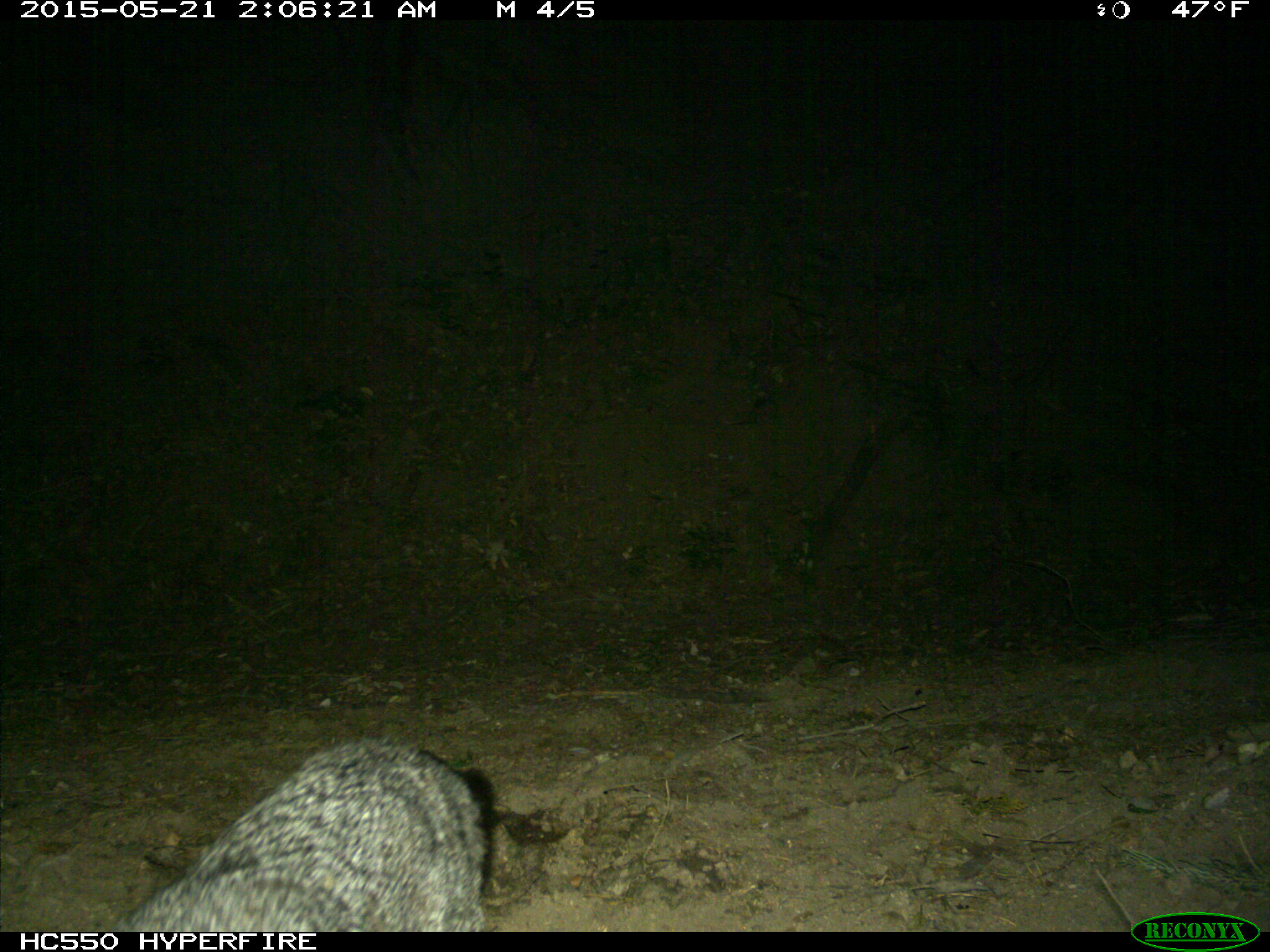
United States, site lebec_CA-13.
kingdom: Animalia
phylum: Chordata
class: Mammalia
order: Carnivora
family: Canidae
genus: Urocyon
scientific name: Urocyon cinereoargenteus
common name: gray fox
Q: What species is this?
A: Urocyon cinereoargenteus (gray fox).